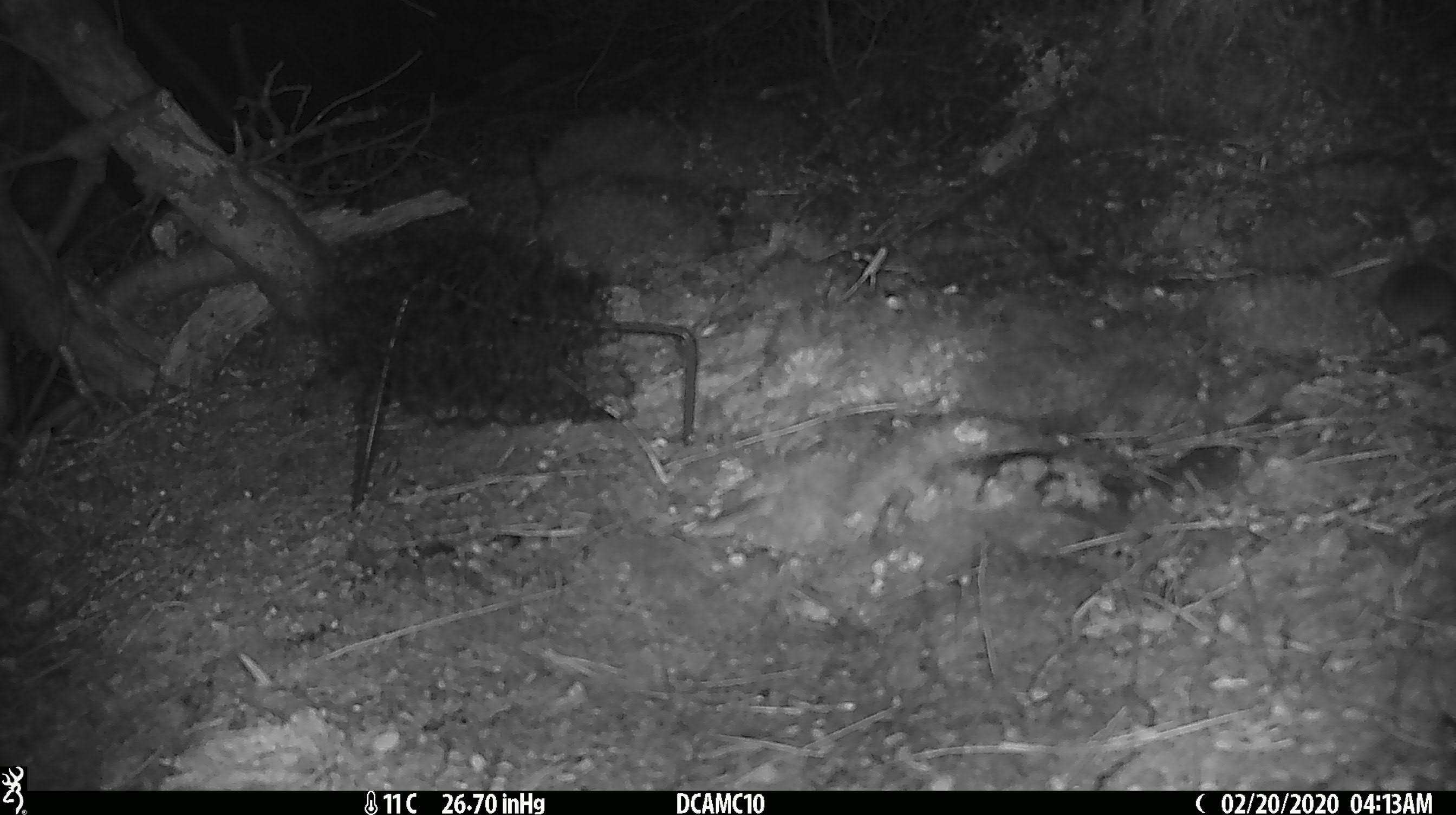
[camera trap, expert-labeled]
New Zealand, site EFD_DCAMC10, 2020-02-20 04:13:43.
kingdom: Animalia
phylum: Chordata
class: Mammalia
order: Rodentia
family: Muridae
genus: Mus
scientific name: Mus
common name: mouse